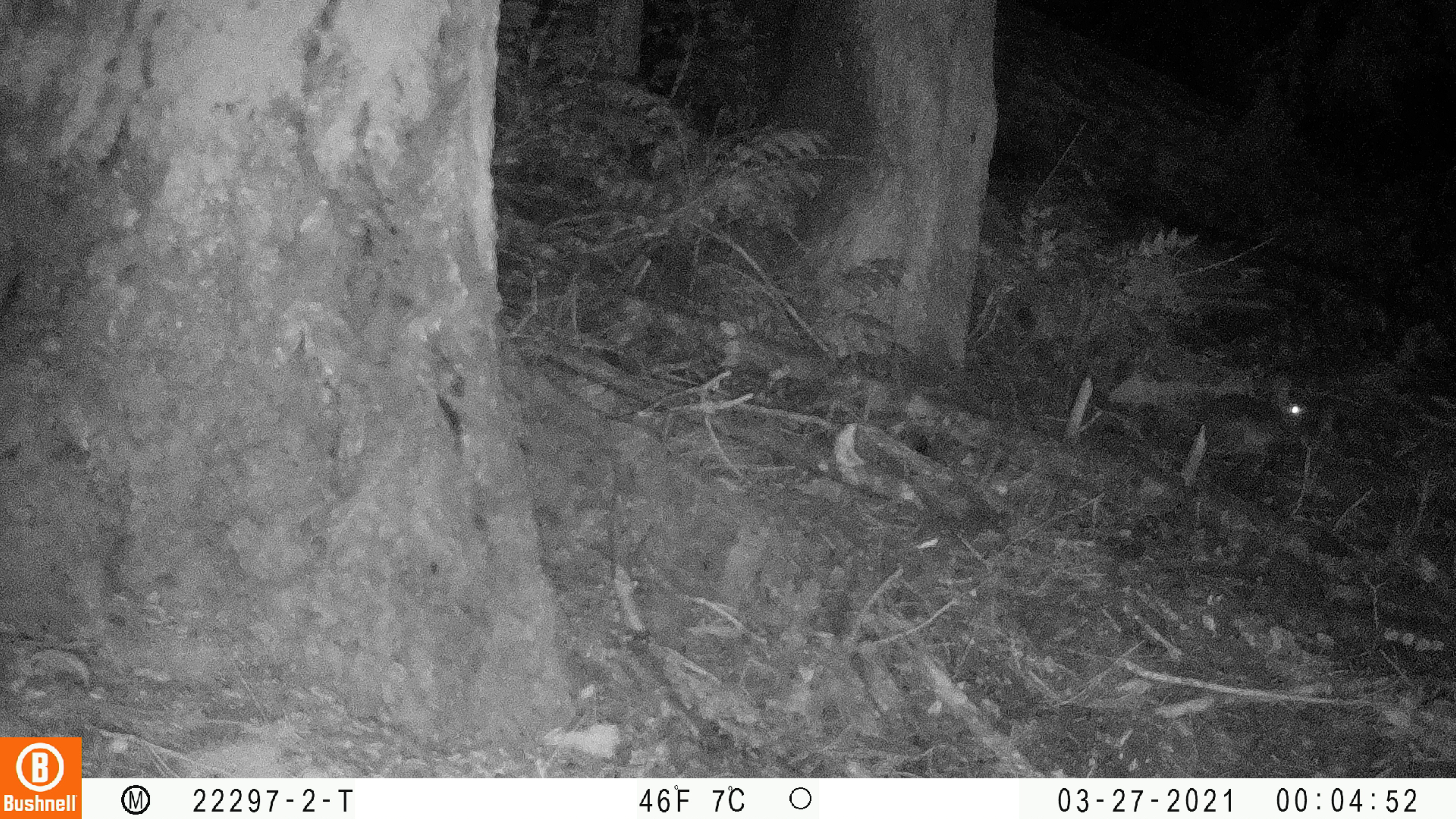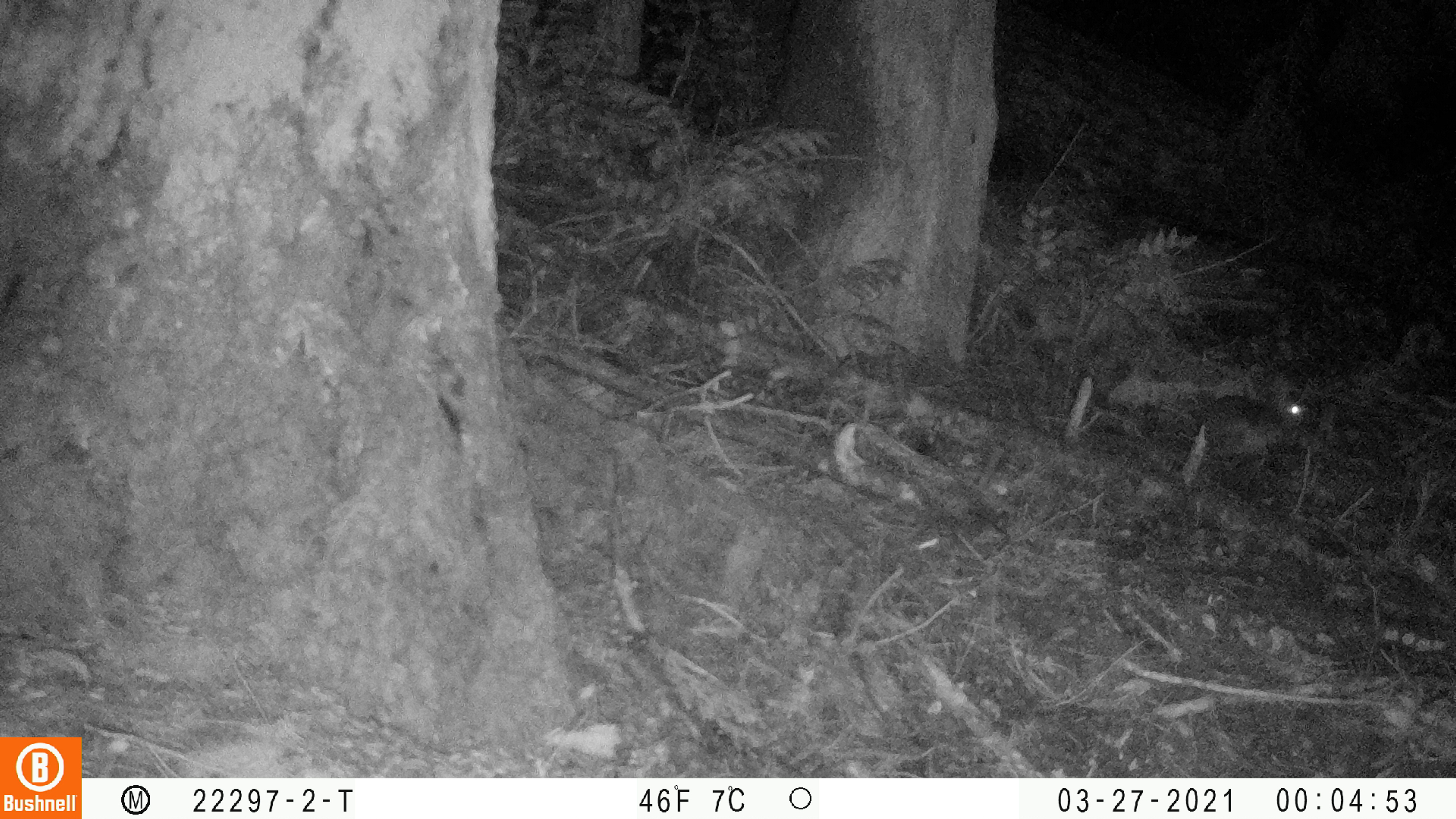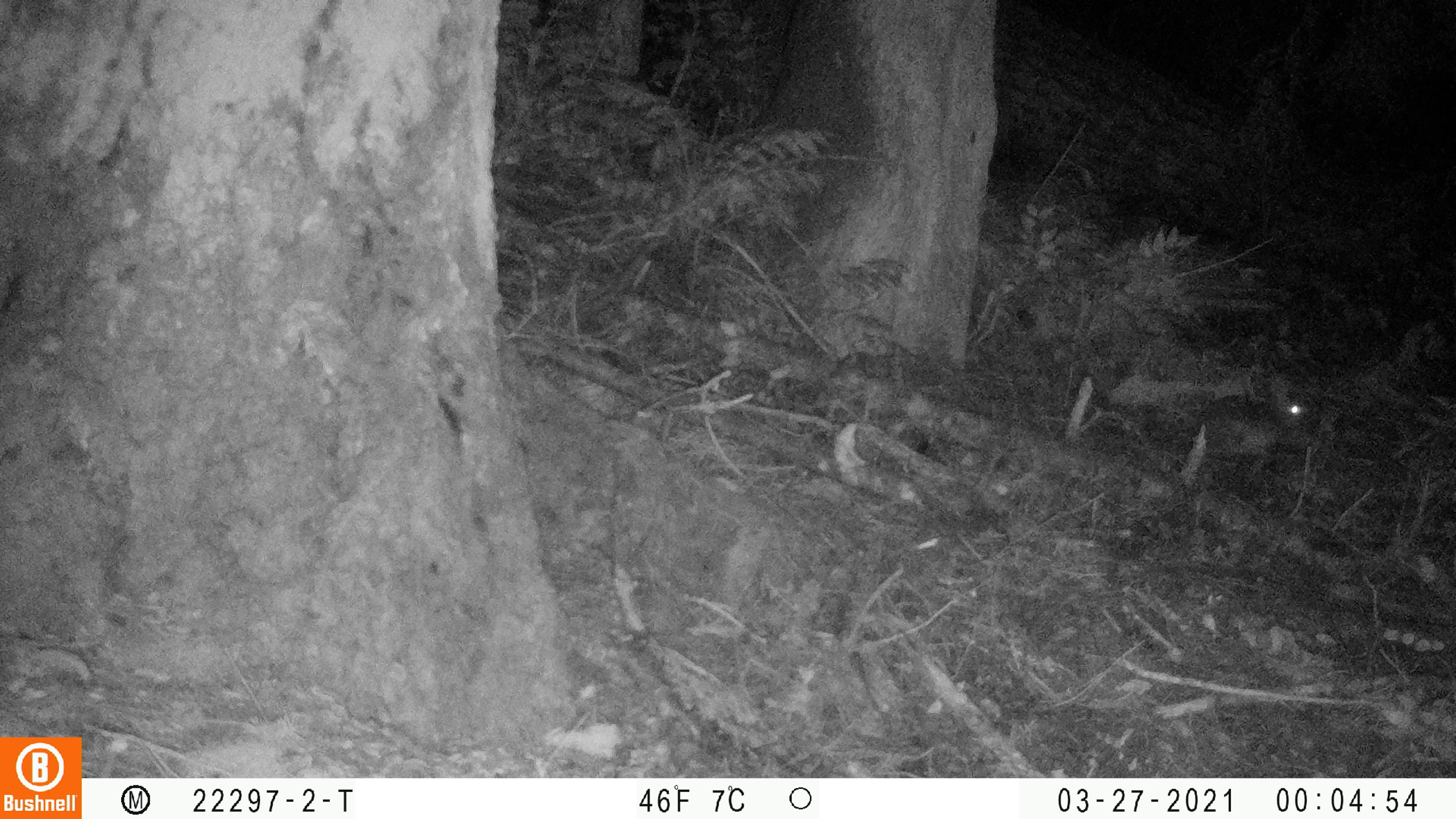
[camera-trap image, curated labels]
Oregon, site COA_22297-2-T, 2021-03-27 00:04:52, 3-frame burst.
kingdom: Animalia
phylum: Chordata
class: Mammalia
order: Lagomorpha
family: Leporidae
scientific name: Leporidae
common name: hares and rabbits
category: leporidae family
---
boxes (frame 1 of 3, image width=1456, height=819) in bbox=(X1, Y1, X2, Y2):
leporidae family: bbox=(1181, 367, 1320, 479)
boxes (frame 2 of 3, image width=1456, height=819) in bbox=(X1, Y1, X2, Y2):
leporidae family: bbox=(1177, 355, 1323, 483)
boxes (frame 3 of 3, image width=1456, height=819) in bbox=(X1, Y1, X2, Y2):
leporidae family: bbox=(1185, 352, 1324, 479)